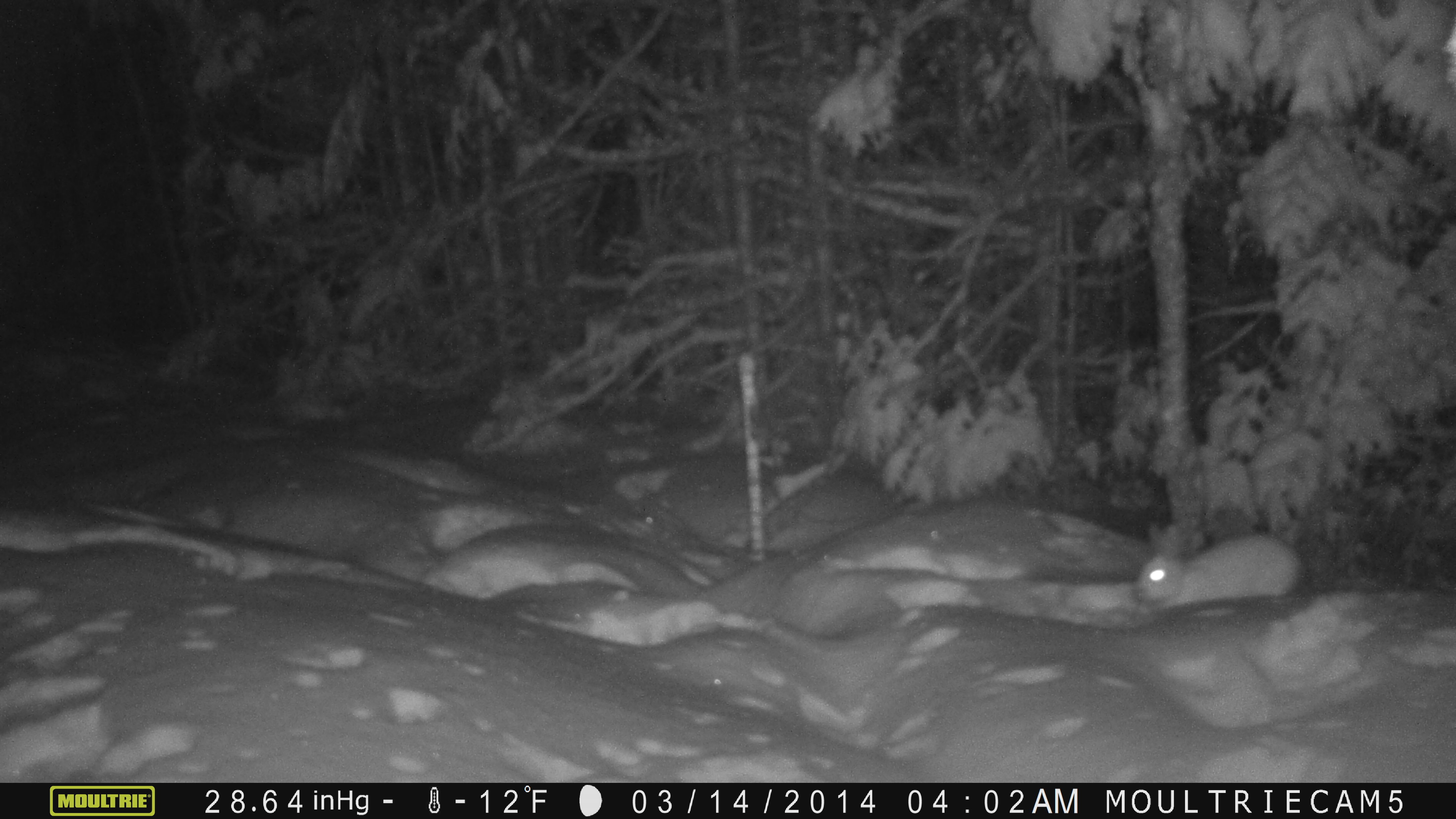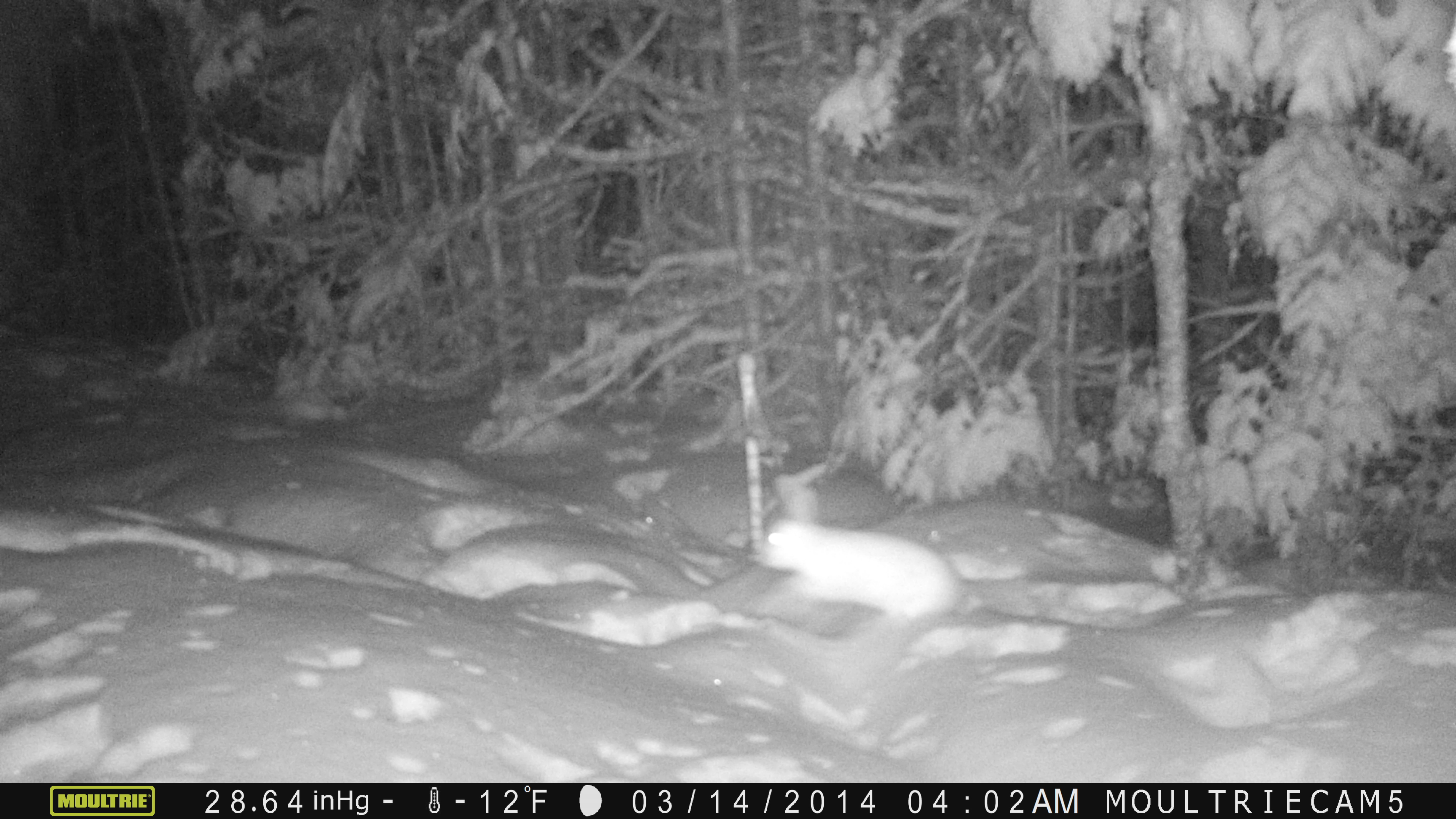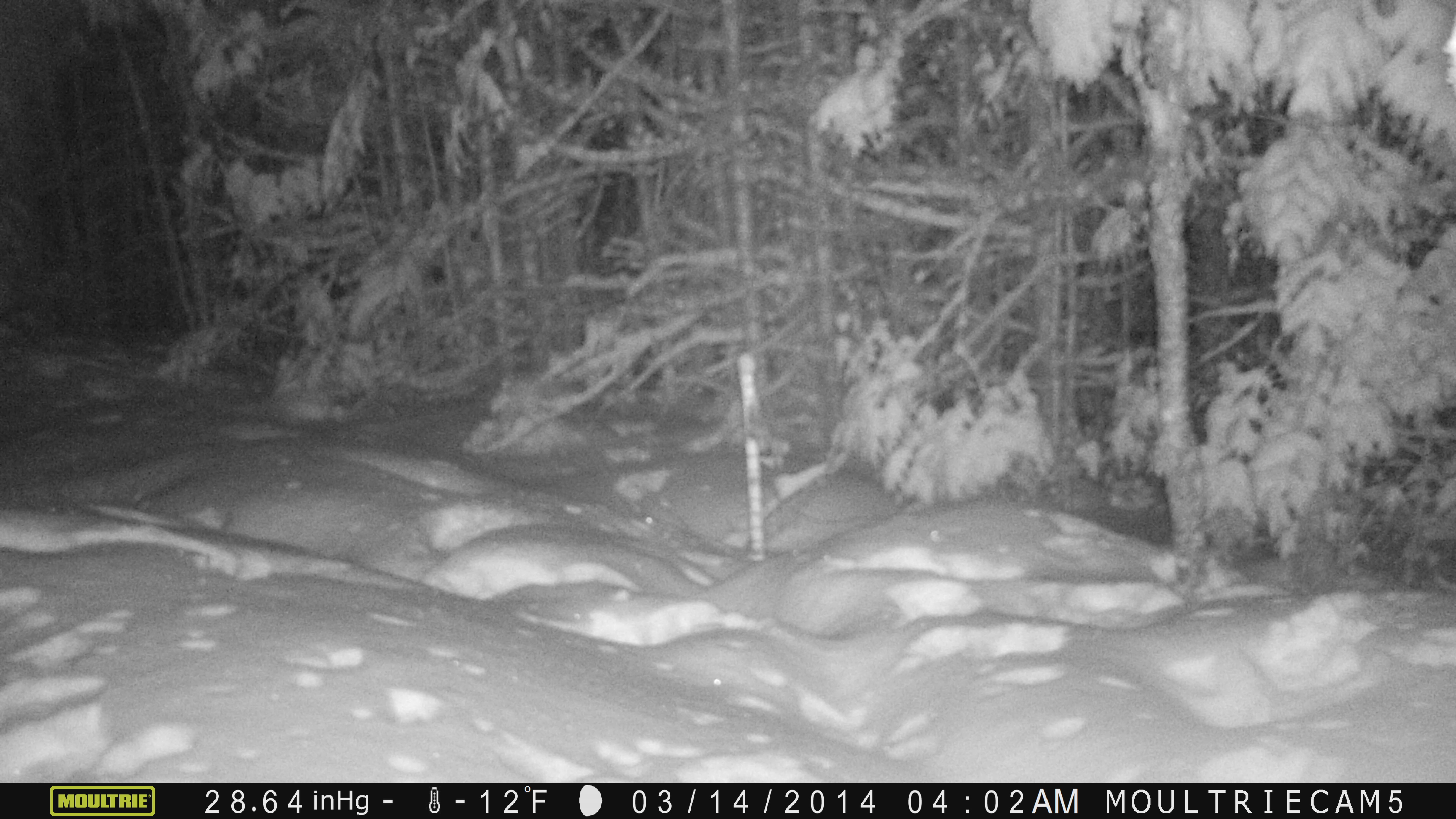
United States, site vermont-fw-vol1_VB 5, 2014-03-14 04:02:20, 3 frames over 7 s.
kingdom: Animalia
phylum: Chordata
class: Mammalia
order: Lagomorpha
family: Leporidae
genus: Lepus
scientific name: Lepus americanus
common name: snowshoe hare